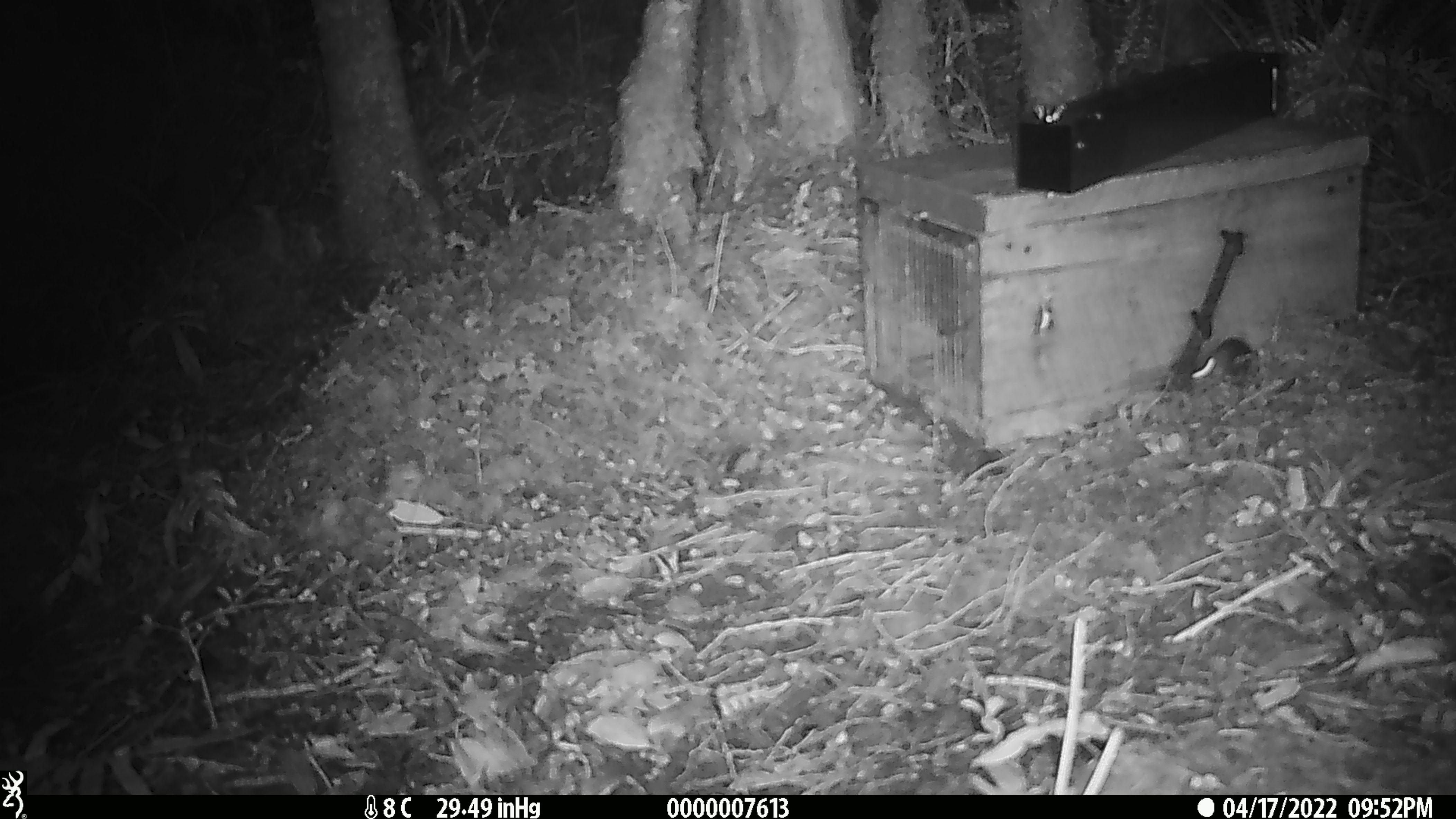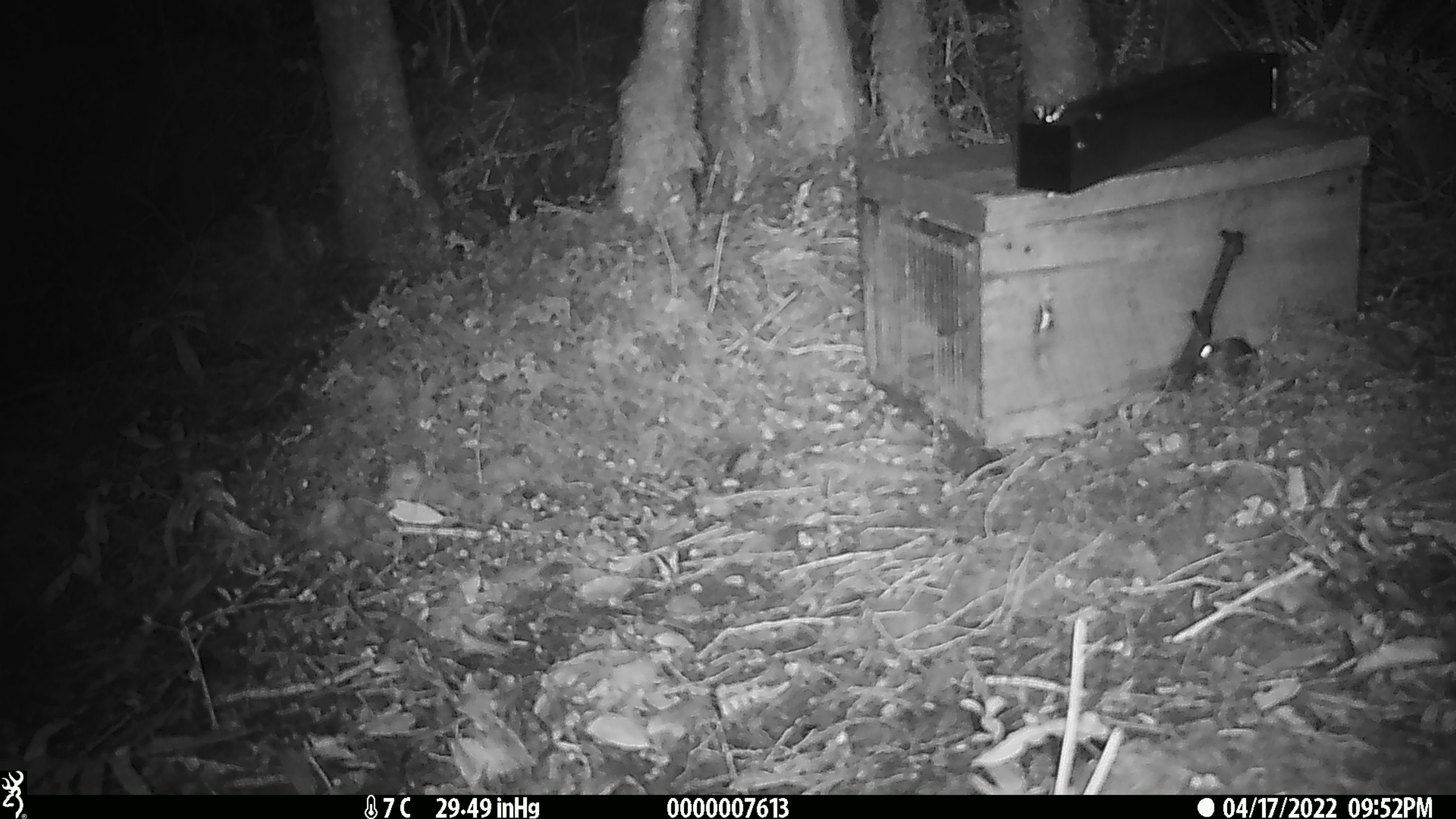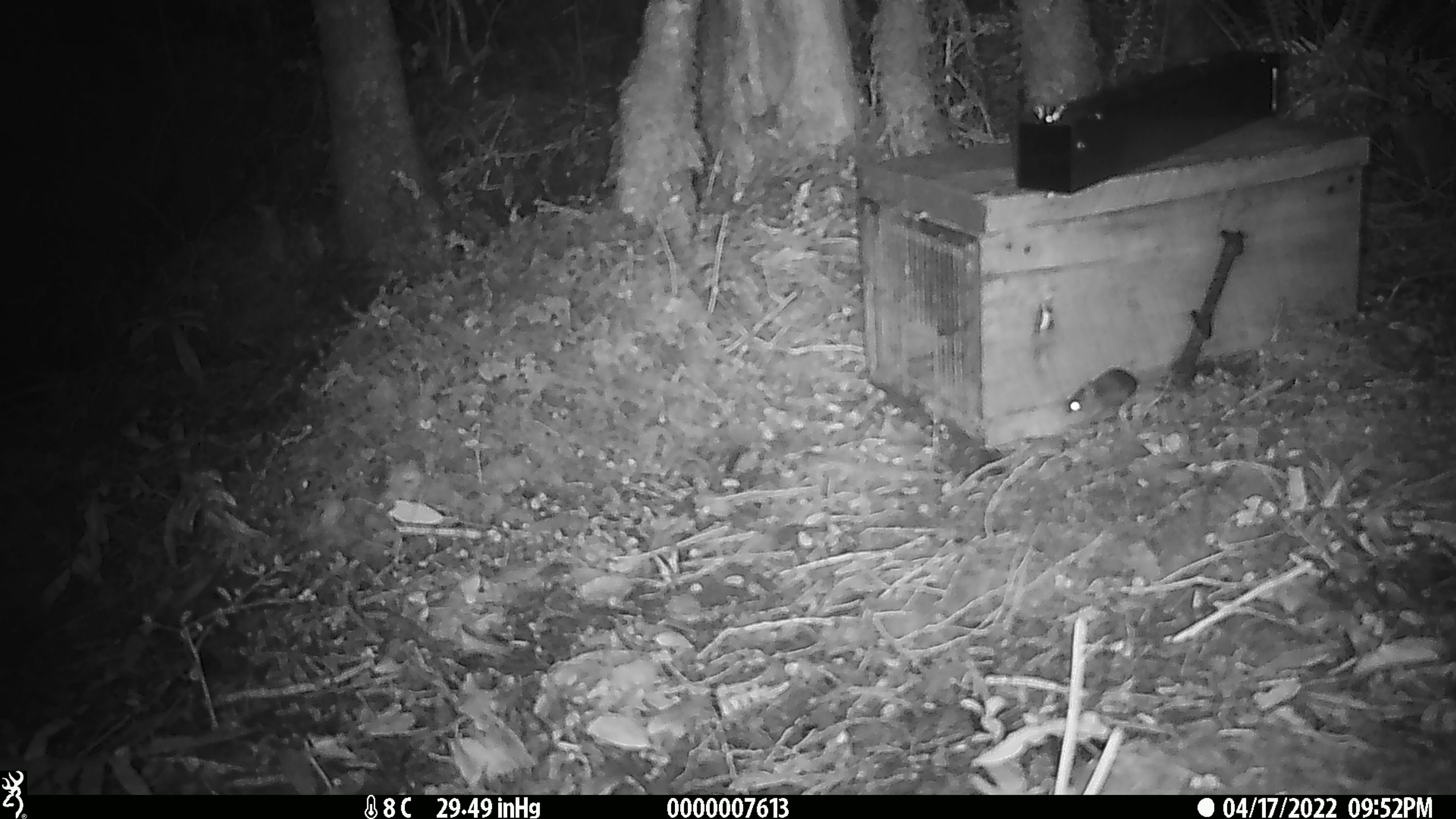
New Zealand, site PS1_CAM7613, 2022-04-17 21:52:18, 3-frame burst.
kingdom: Animalia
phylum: Chordata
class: Mammalia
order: Rodentia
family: Muridae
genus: Mus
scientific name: Mus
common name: mouse